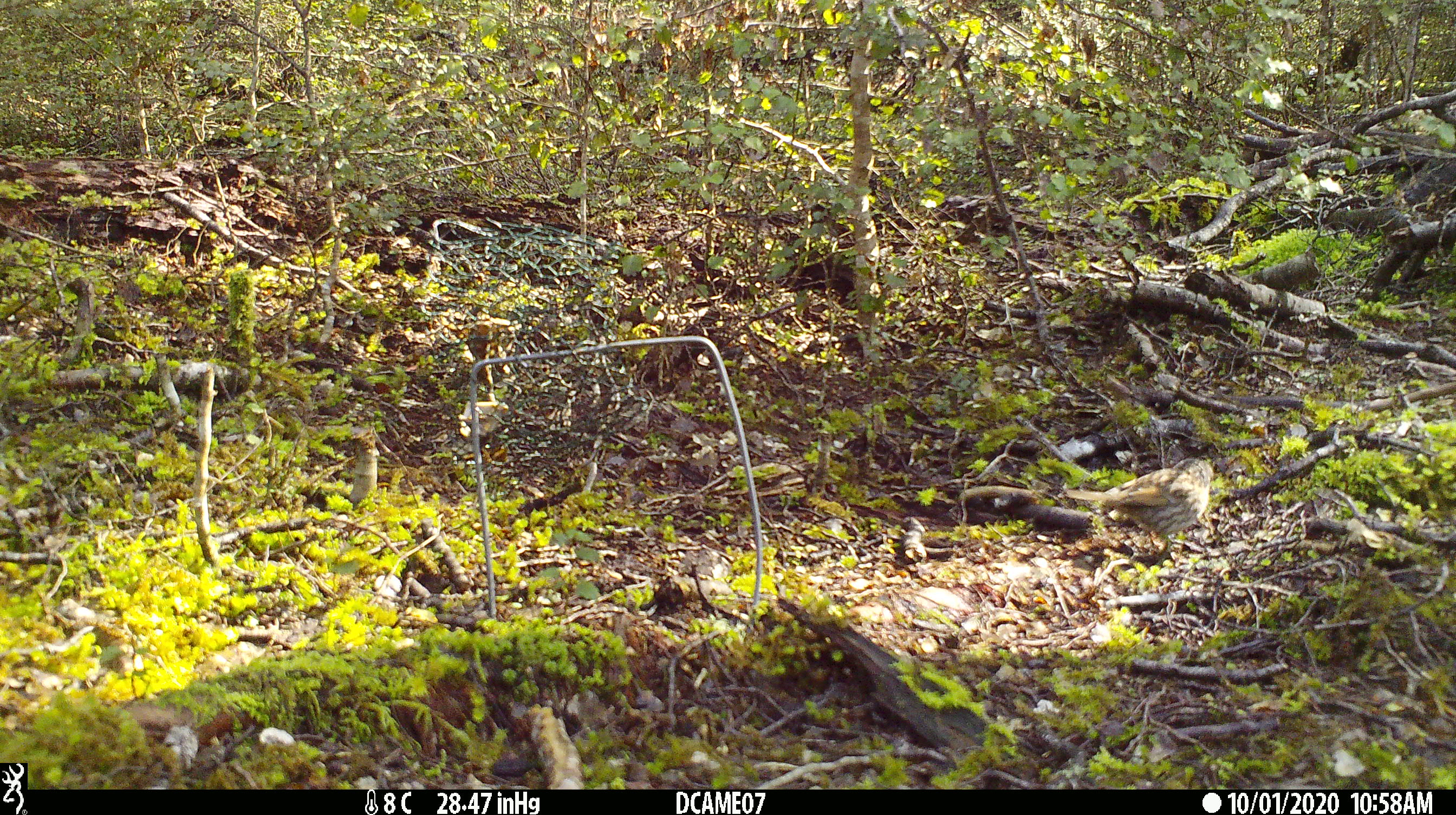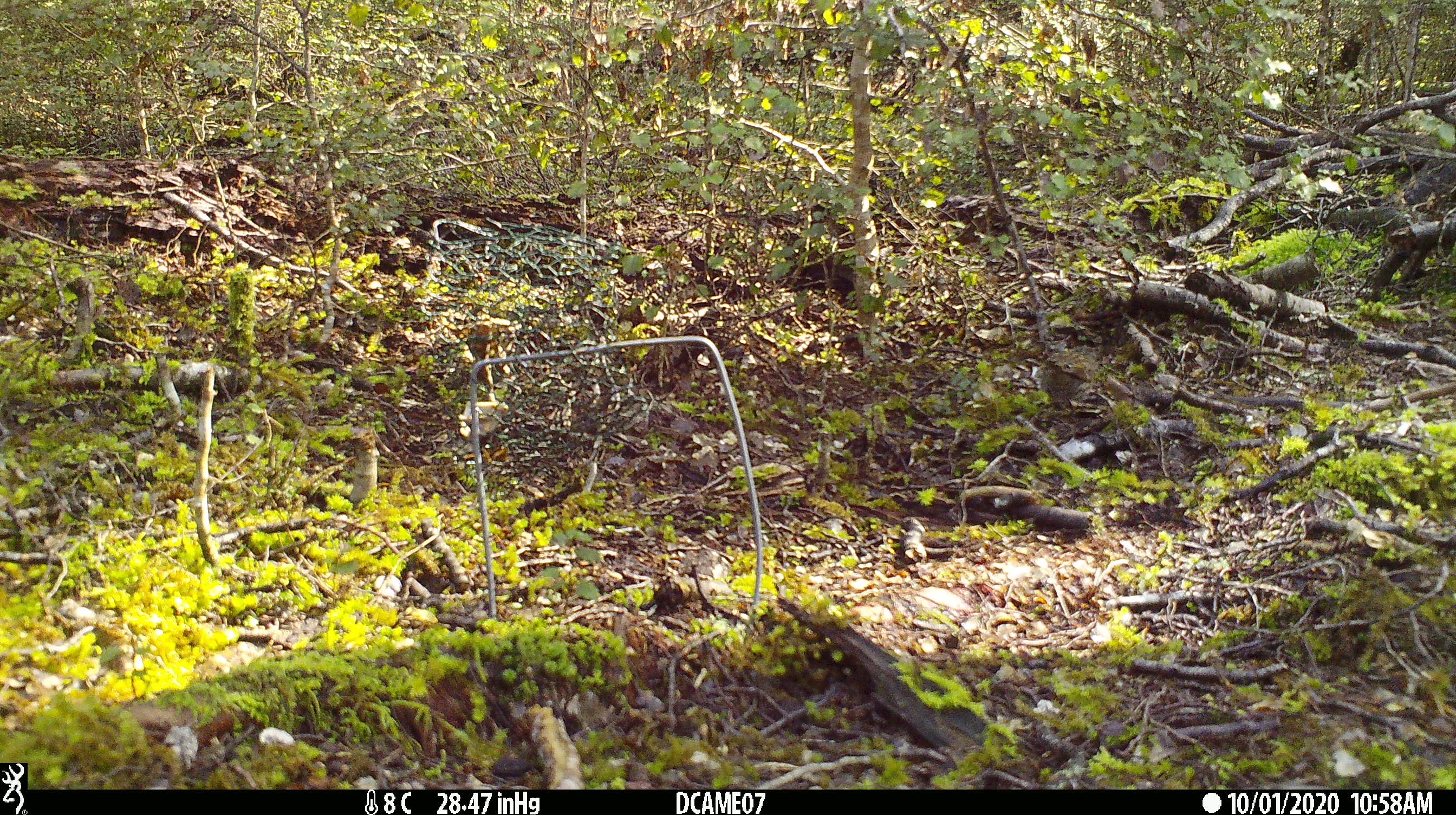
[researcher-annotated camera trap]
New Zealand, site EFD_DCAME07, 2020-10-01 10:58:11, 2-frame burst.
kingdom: Animalia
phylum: Chordata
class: Aves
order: Passeriformes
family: Prunellidae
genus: Prunella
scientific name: Prunella modularis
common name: dunnock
Dunnock (Prunella modularis).